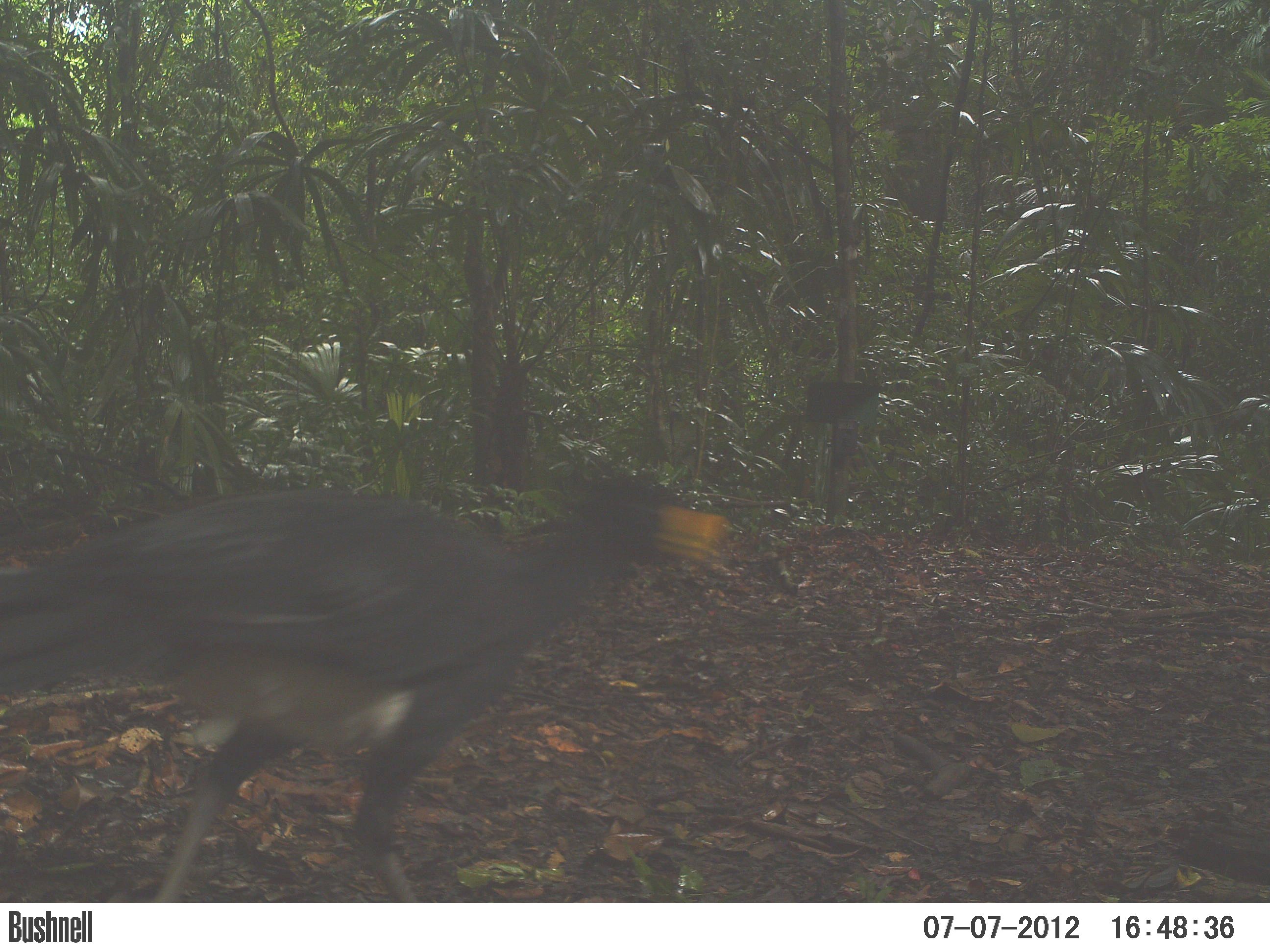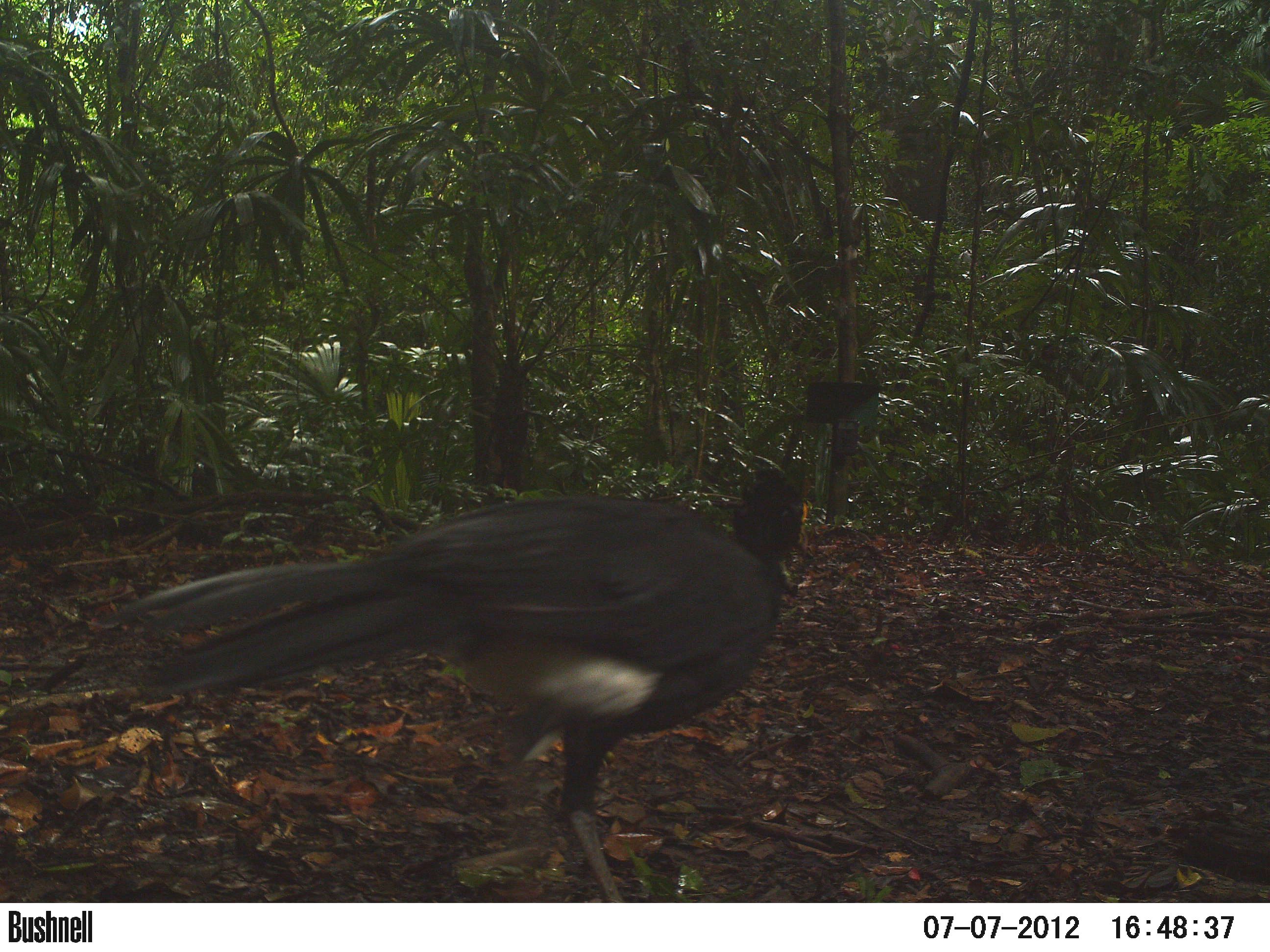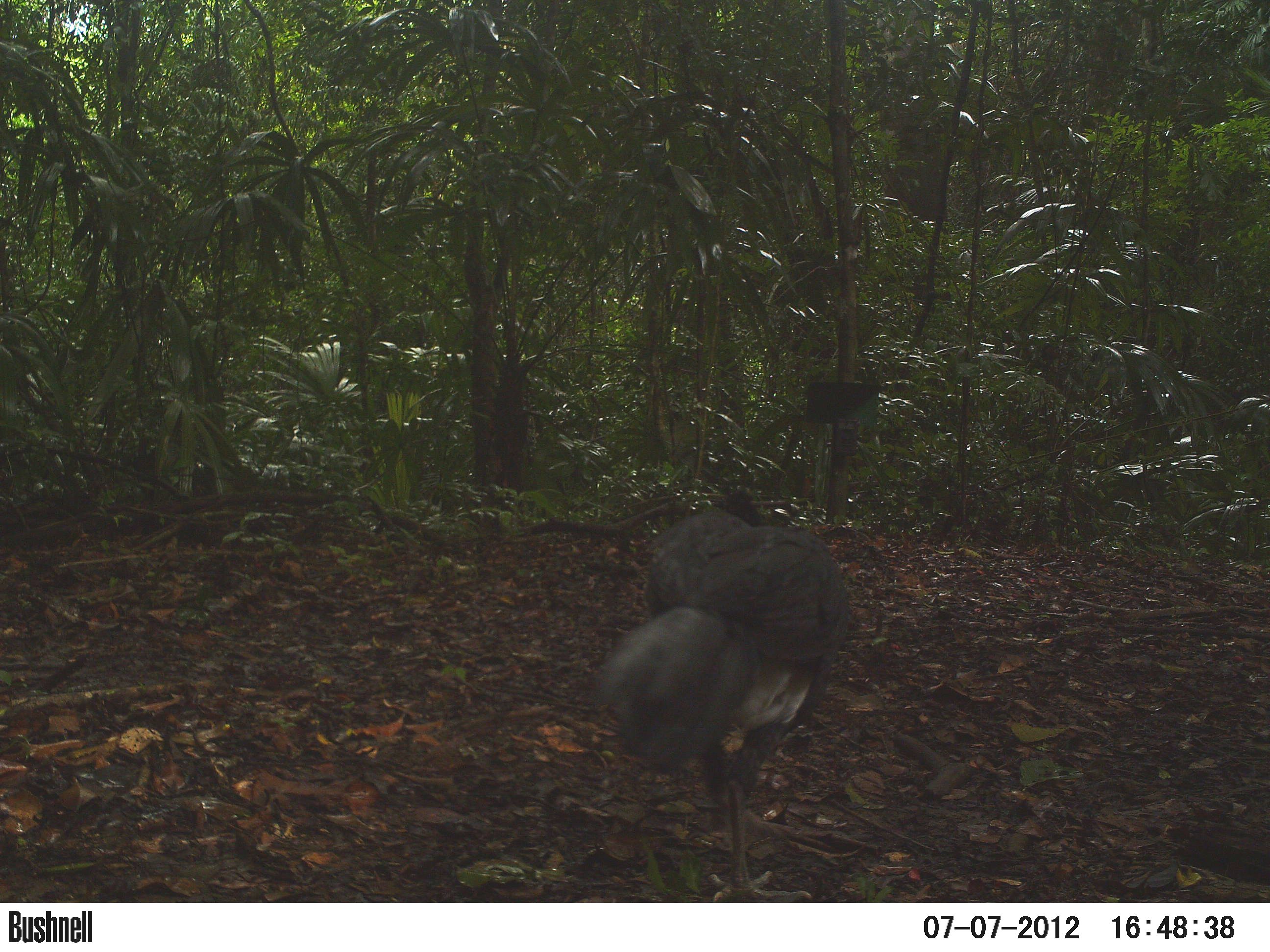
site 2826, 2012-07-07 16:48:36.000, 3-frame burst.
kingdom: Animalia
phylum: Chordata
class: Aves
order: Galliformes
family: Cracidae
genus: Crax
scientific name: Crax rubra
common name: great curassow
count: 1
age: adult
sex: male